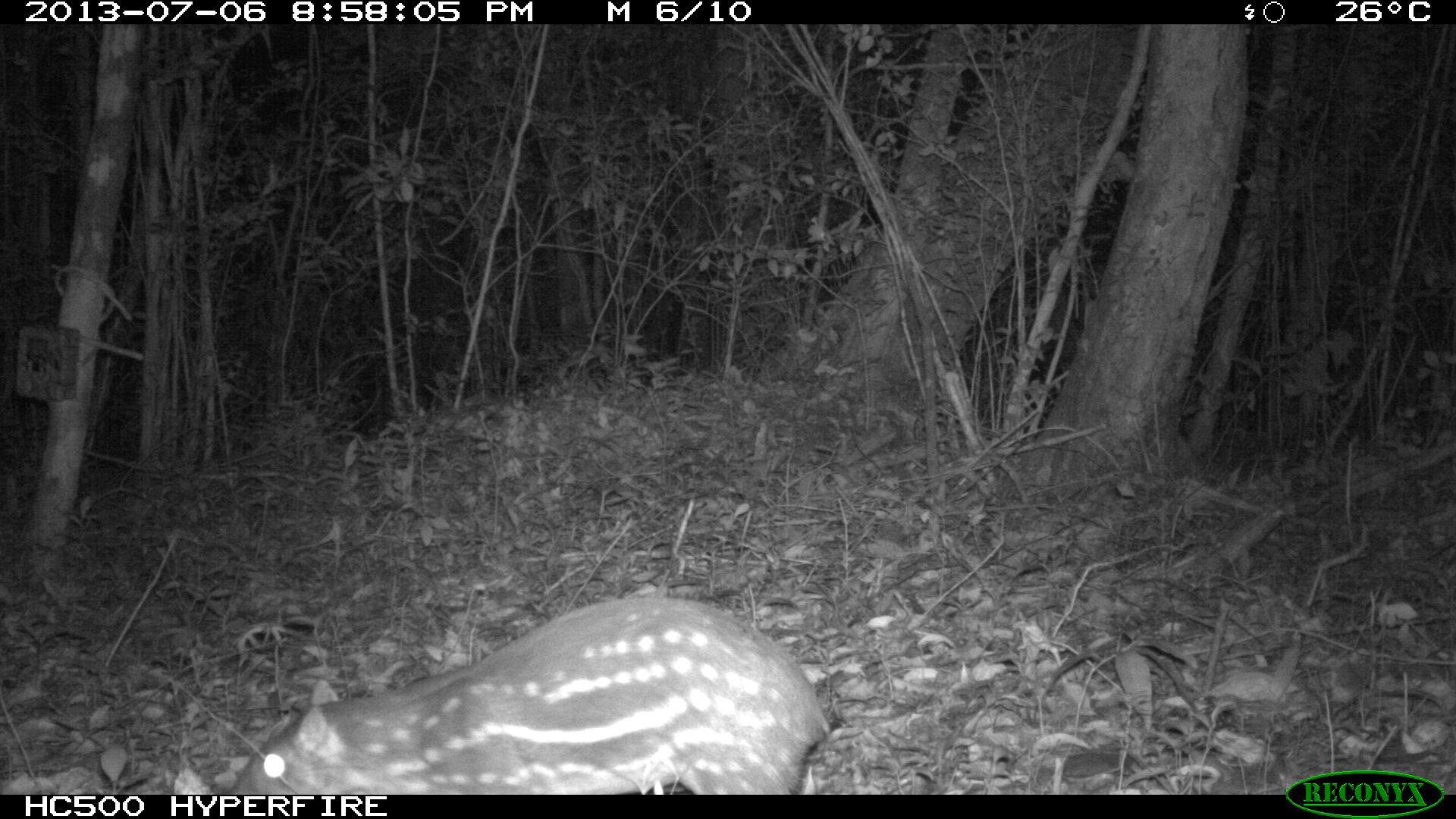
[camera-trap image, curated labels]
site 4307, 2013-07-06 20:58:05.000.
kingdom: Animalia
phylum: Chordata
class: Mammalia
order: Rodentia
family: Cuniculidae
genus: Cuniculus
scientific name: Cuniculus paca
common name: lowland paca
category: agouti paca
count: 1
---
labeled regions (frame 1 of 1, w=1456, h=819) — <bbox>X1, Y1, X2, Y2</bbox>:
agouti paca: <bbox>227, 595, 831, 793</bbox>